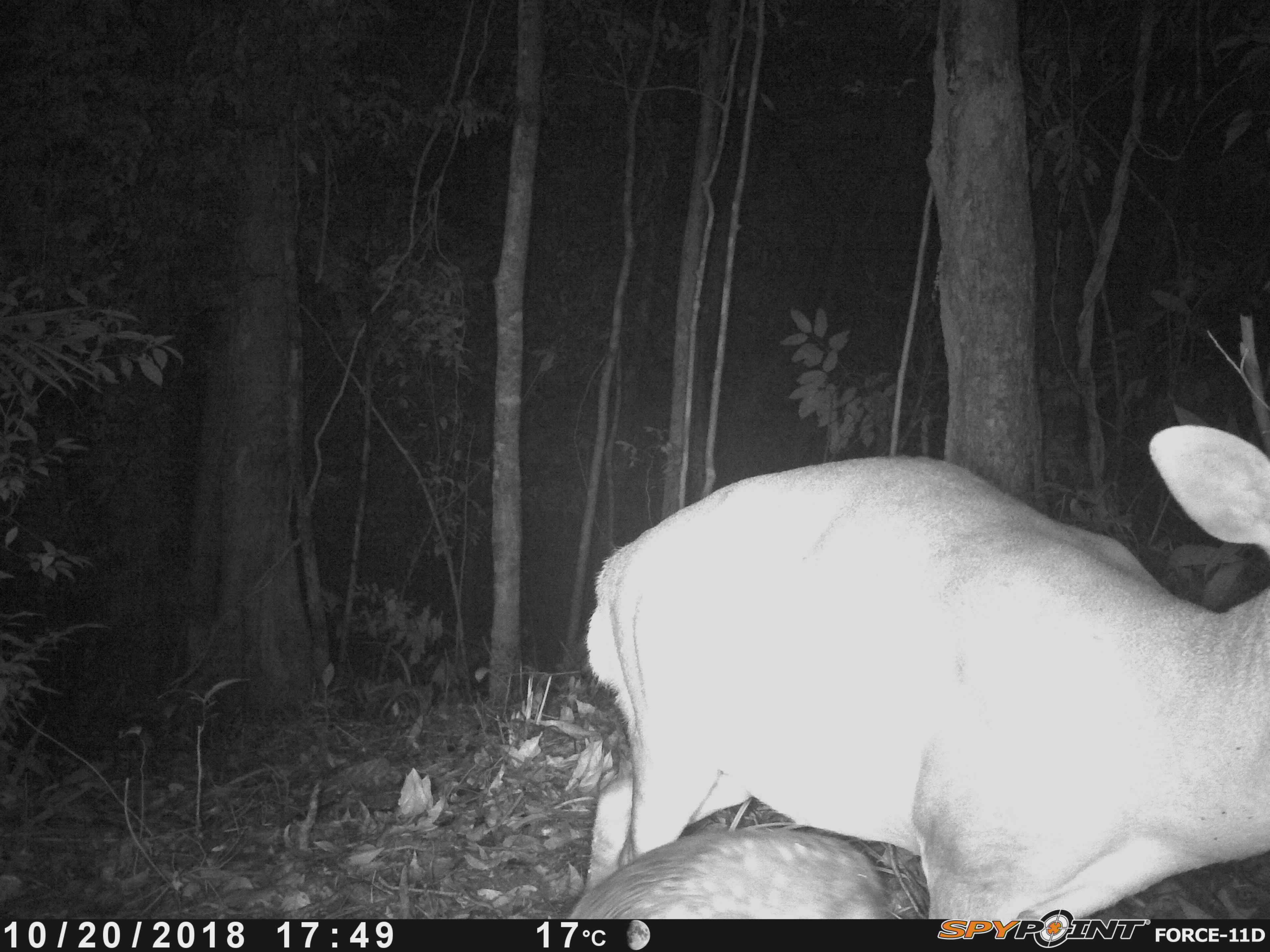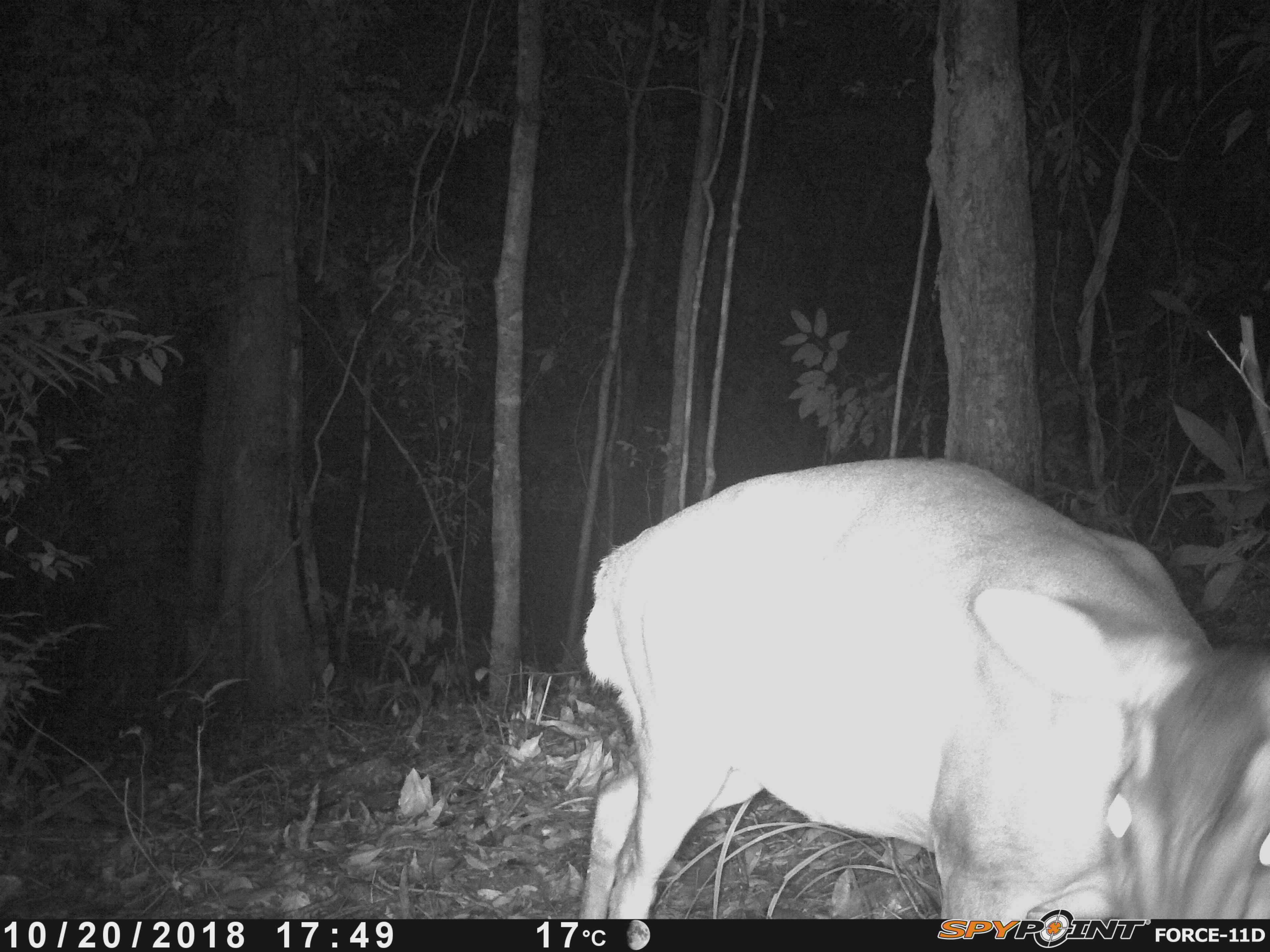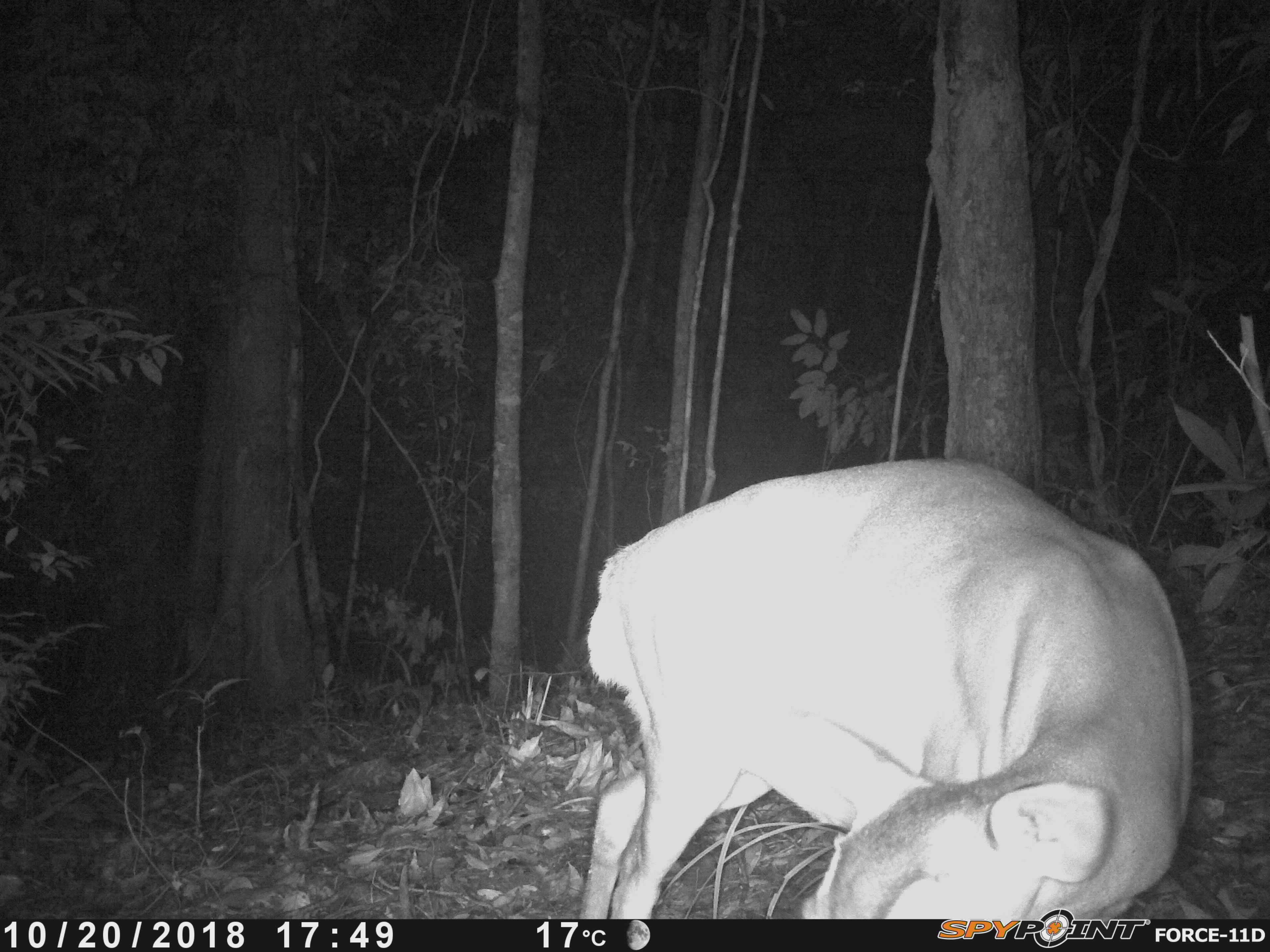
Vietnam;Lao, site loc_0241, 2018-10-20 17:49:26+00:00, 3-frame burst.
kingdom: Animalia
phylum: Chordata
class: Mammalia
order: Artiodactyla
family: Cervidae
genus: Muntiacus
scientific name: Muntiacus vuquangensis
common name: large-antlered muntjac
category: large antlered muntjac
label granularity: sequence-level